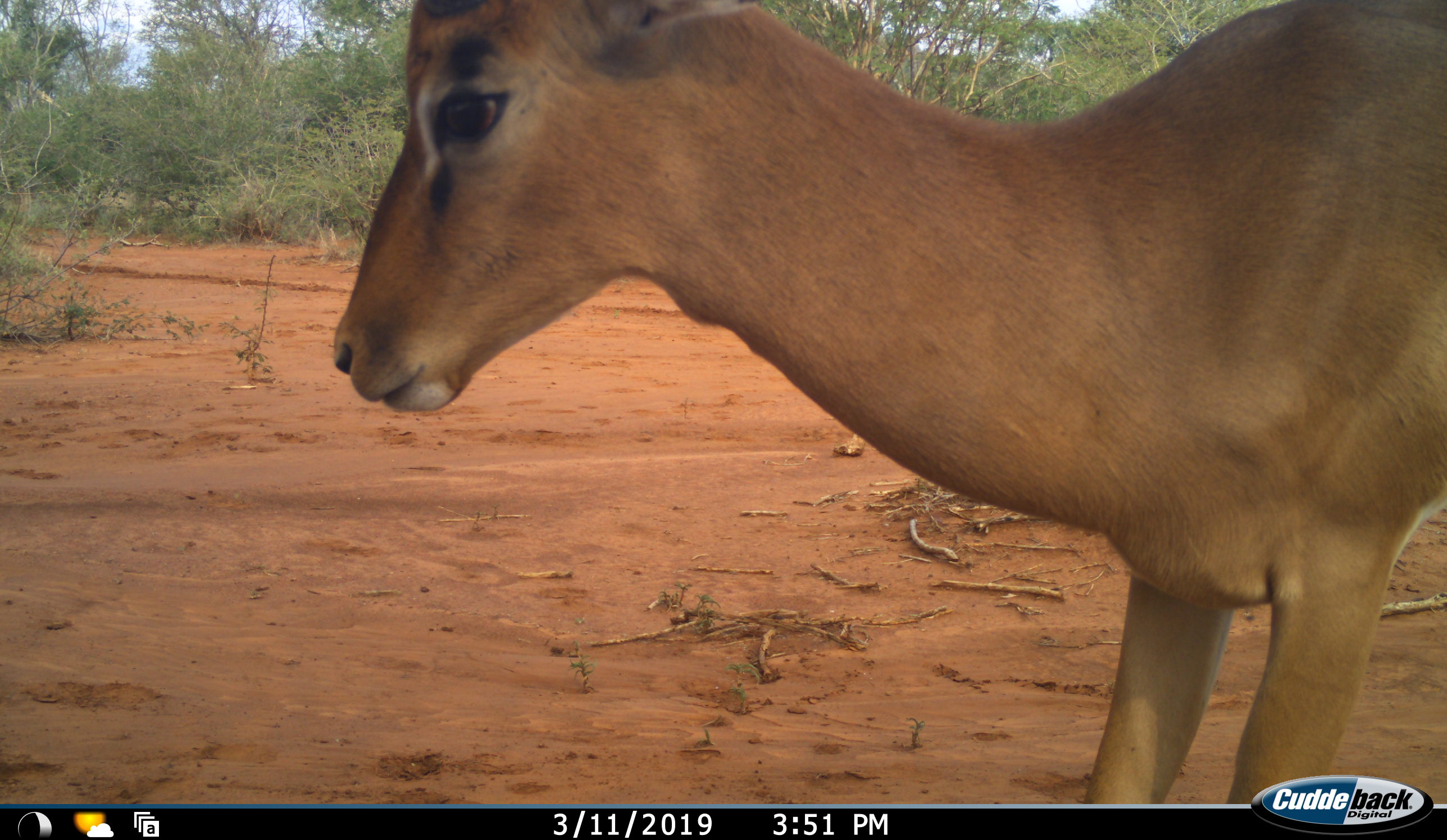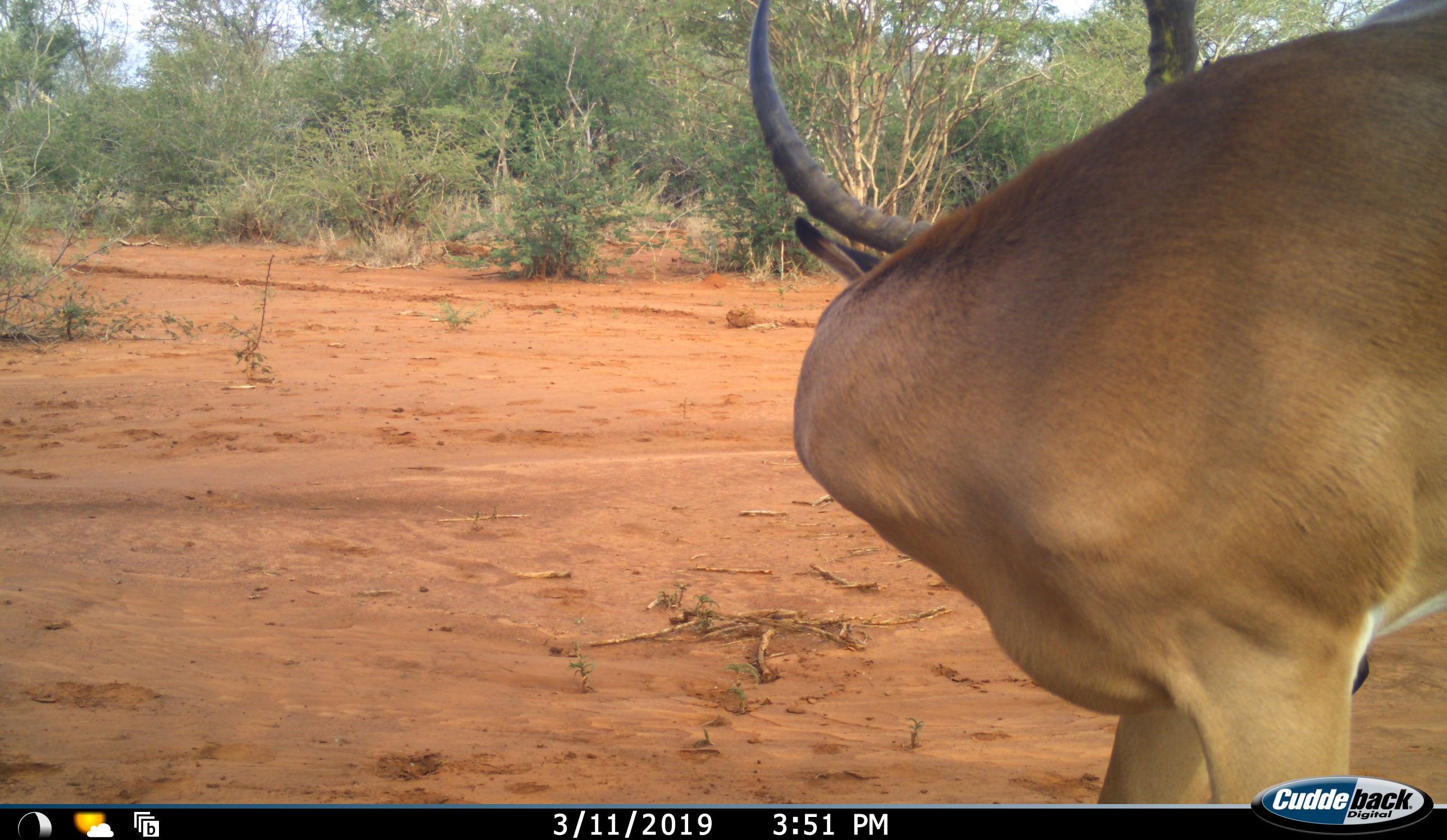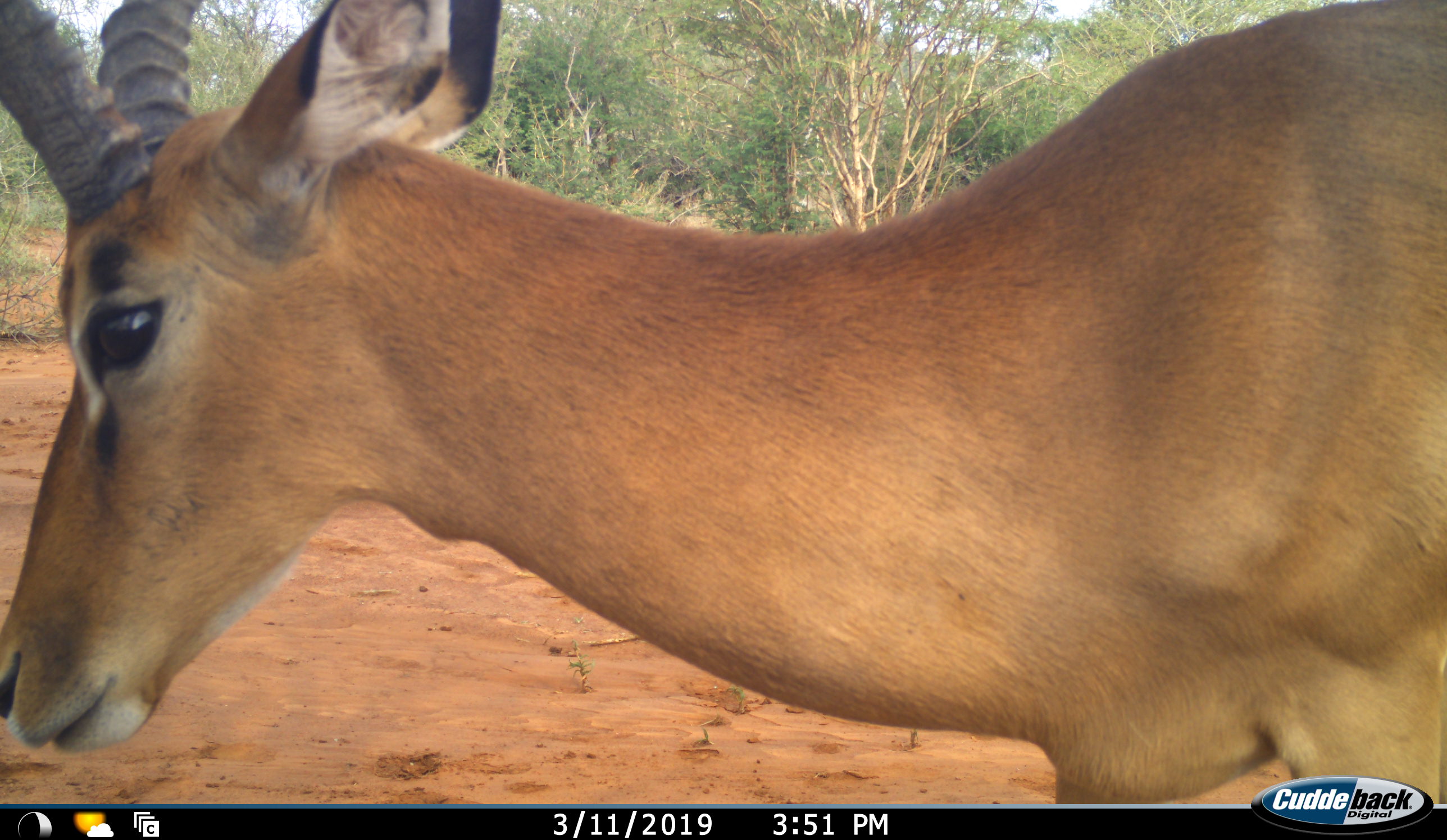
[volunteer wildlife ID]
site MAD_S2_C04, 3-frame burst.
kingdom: Animalia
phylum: Chordata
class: Mammalia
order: Artiodactyla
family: Bovidae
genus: Aepyceros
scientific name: Aepyceros melampus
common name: impala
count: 1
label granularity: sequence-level